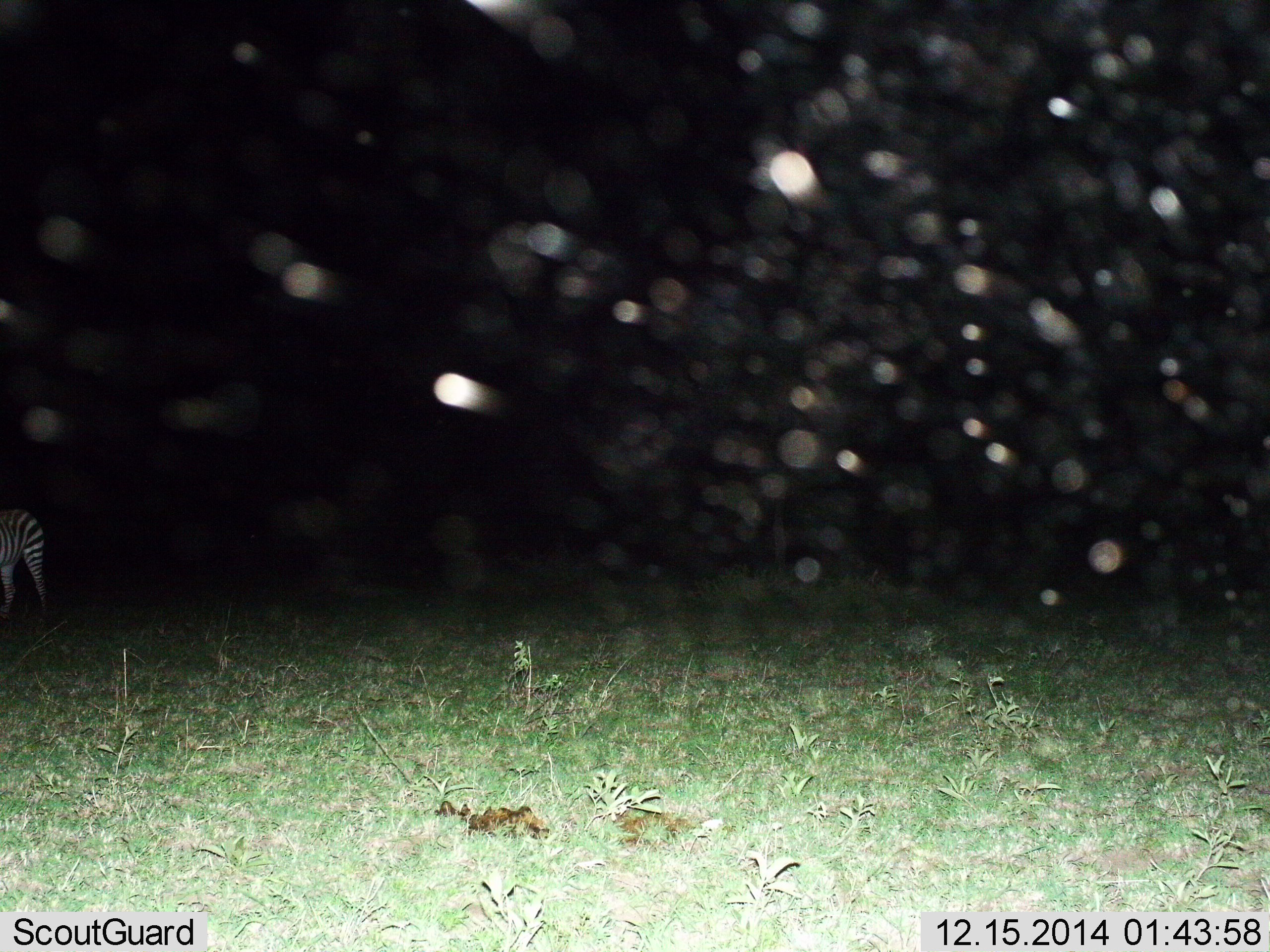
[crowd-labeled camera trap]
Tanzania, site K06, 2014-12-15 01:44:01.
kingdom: Animalia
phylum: Chordata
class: Mammalia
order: Perissodactyla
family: Equidae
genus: Equus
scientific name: Equus quagga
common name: plains zebra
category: zebra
Zebra (plains zebra) (Equus quagga), count 1. Behavior (volunteer vote fractions): standing 70%, resting 0%, moving 30%, interacting 0%. Young present (vote fraction): 0%. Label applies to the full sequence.